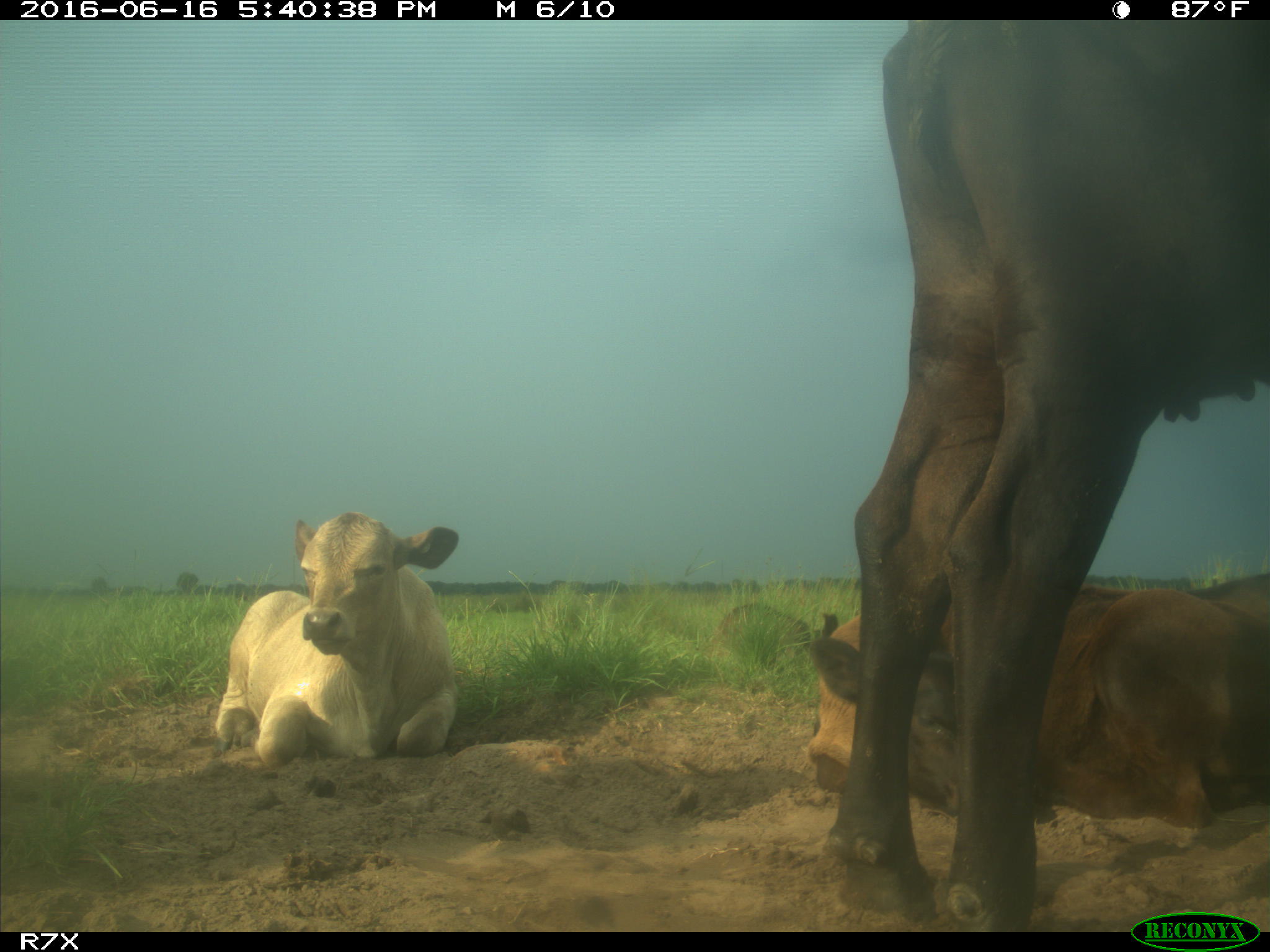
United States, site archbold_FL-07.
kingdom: Animalia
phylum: Chordata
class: Mammalia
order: Artiodactyla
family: Bovidae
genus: Bos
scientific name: Bos taurus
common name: domestic cow